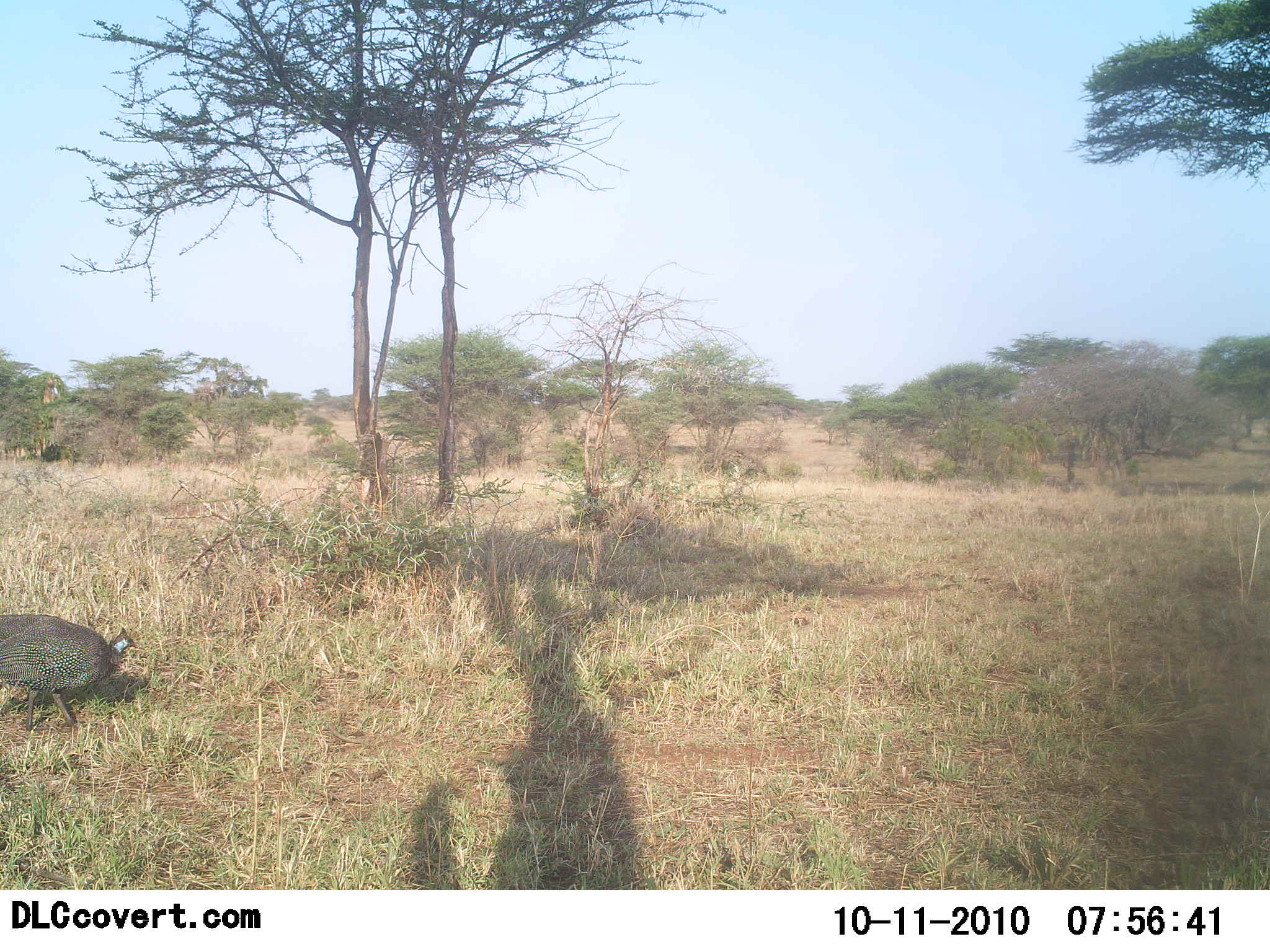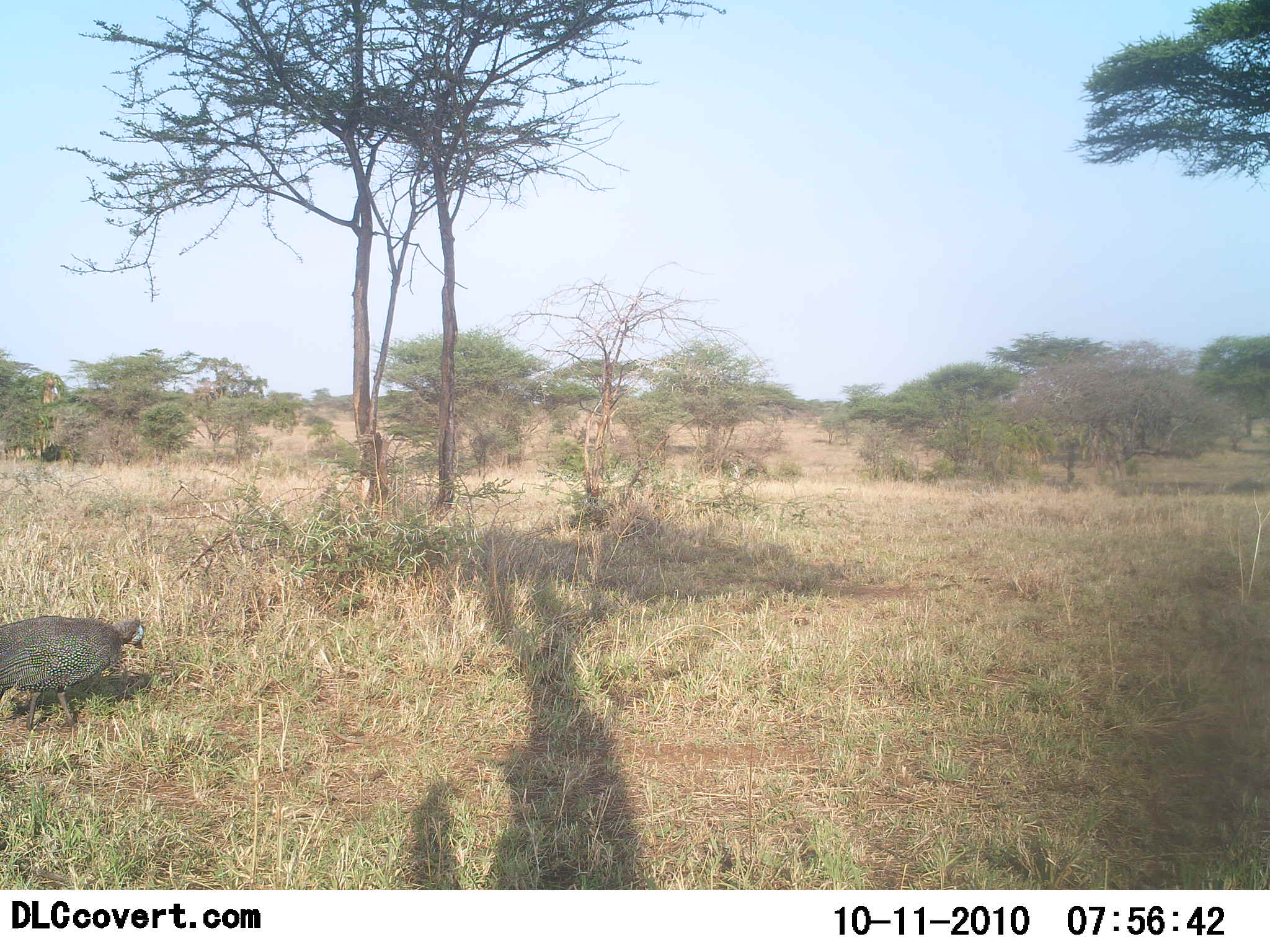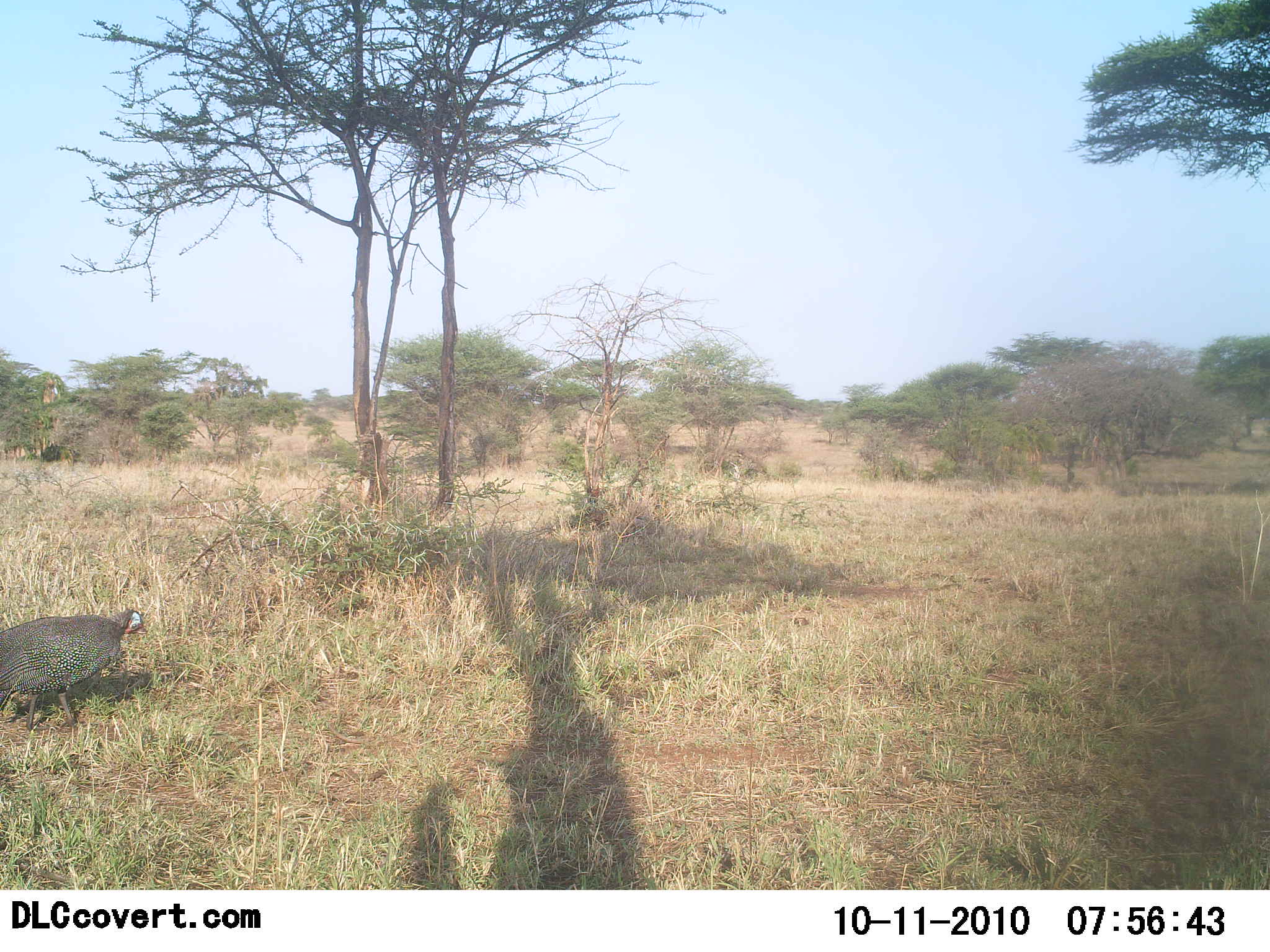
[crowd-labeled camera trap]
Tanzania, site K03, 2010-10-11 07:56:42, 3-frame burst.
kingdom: Animalia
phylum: Chordata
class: Aves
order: Galliformes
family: Numididae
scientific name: Numididae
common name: guinea fowl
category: guineafowl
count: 1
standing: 53%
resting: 0%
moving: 27%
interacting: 0%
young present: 0%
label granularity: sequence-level